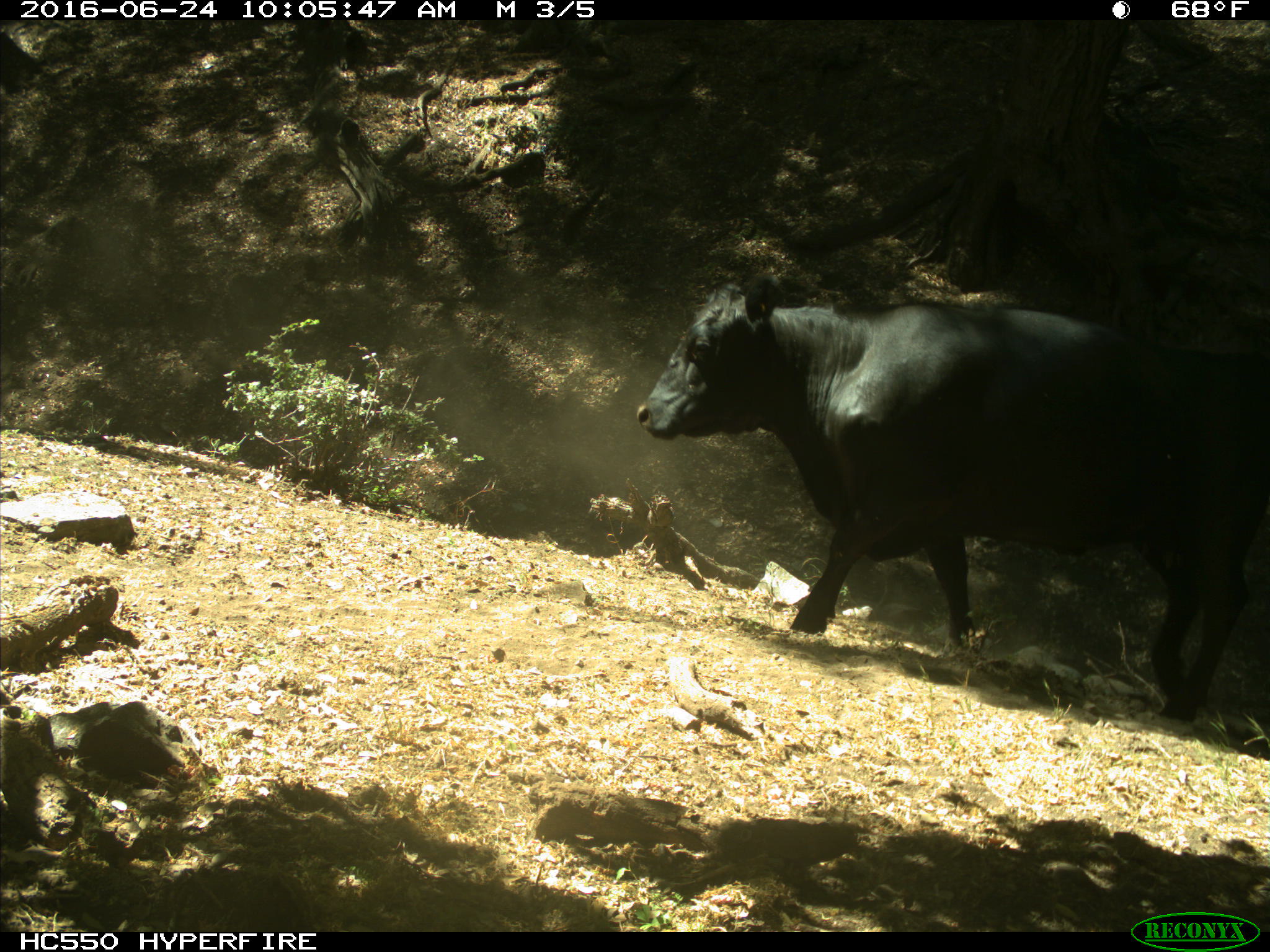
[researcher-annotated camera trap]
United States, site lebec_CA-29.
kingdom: Animalia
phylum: Chordata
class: Mammalia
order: Artiodactyla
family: Bovidae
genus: Bos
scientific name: Bos taurus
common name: domestic cow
Bos taurus (domestic cow).